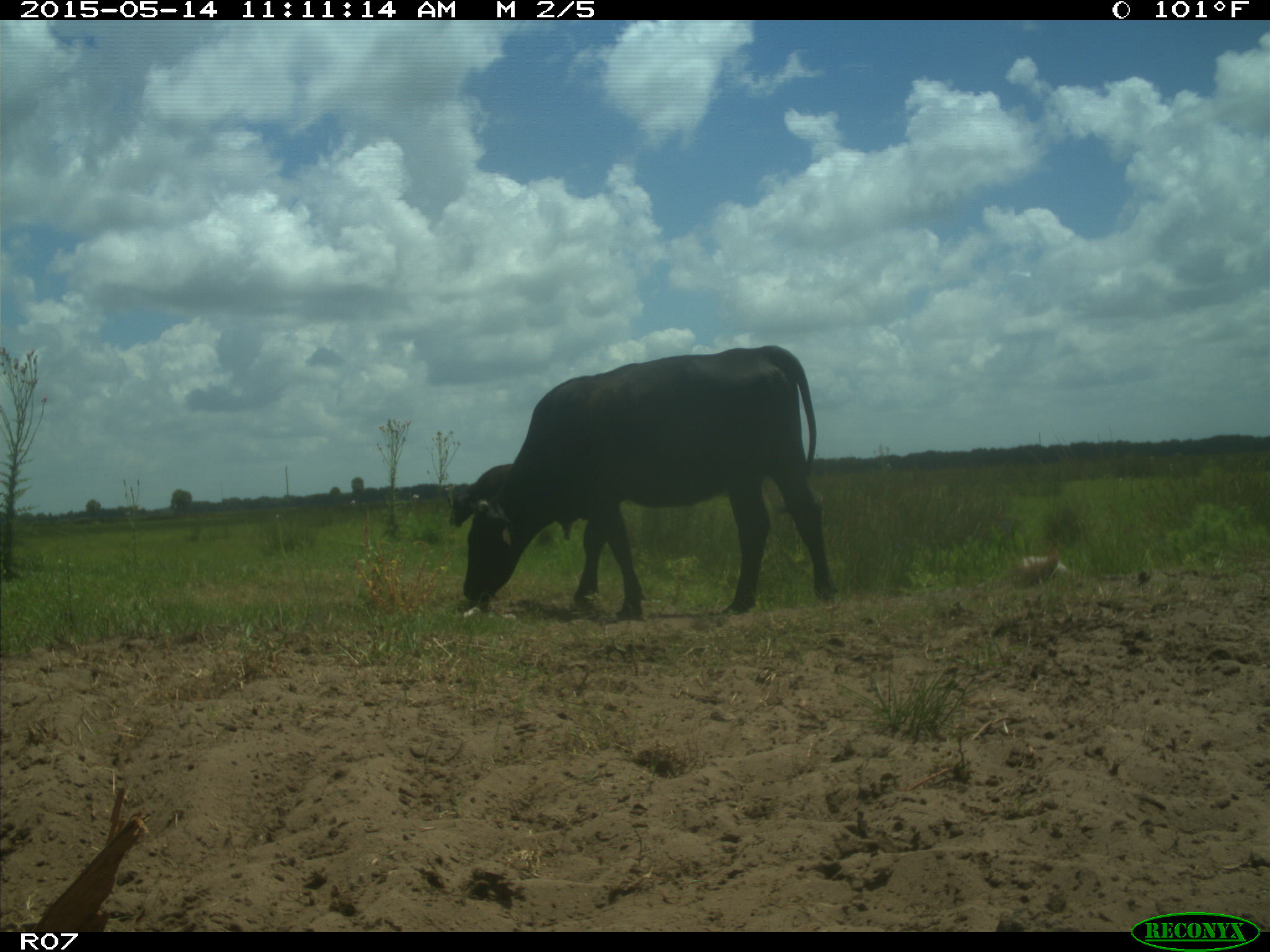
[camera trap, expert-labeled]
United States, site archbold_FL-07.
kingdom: Animalia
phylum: Chordata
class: Mammalia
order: Artiodactyla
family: Bovidae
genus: Bos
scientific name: Bos taurus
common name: domestic cow